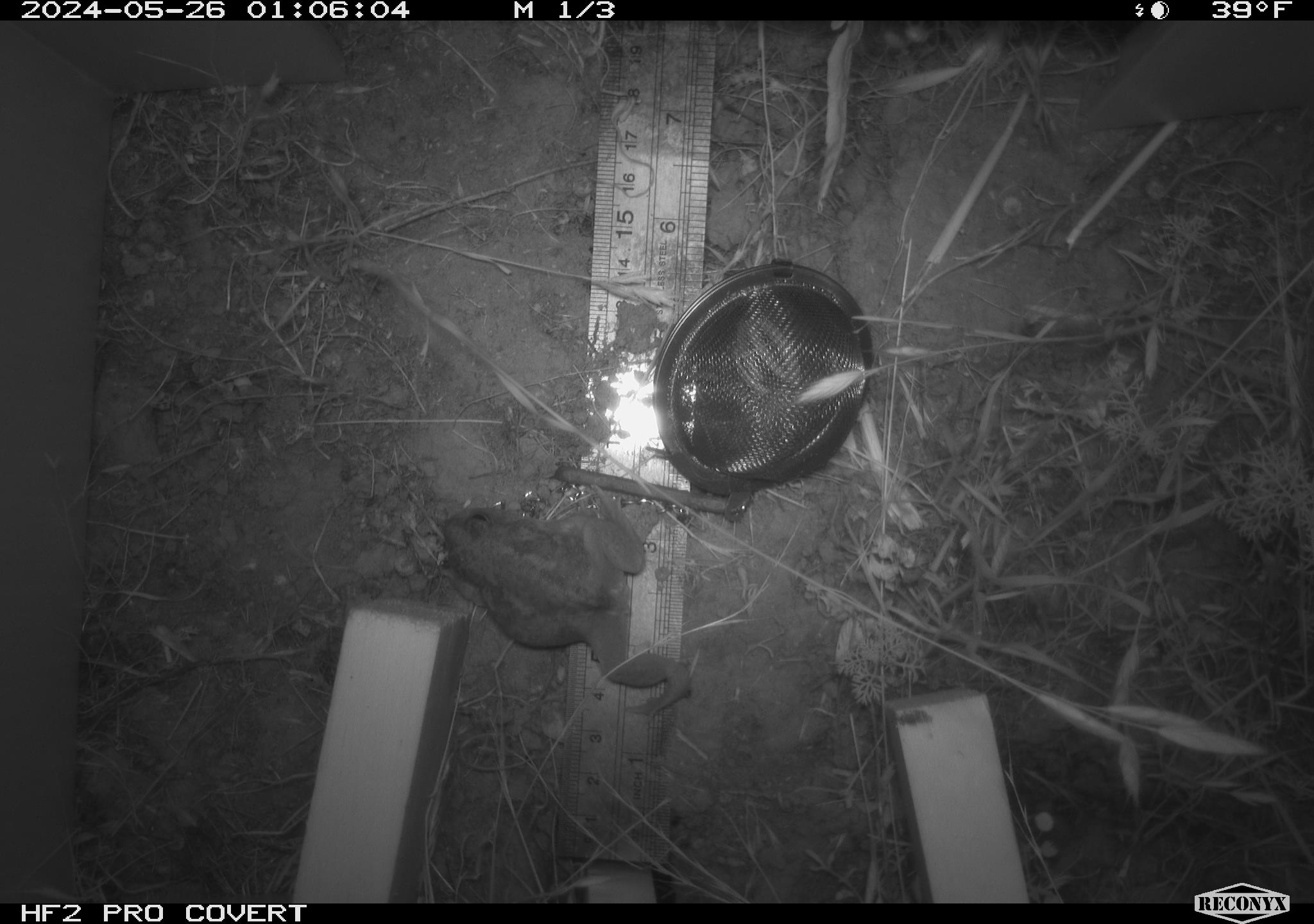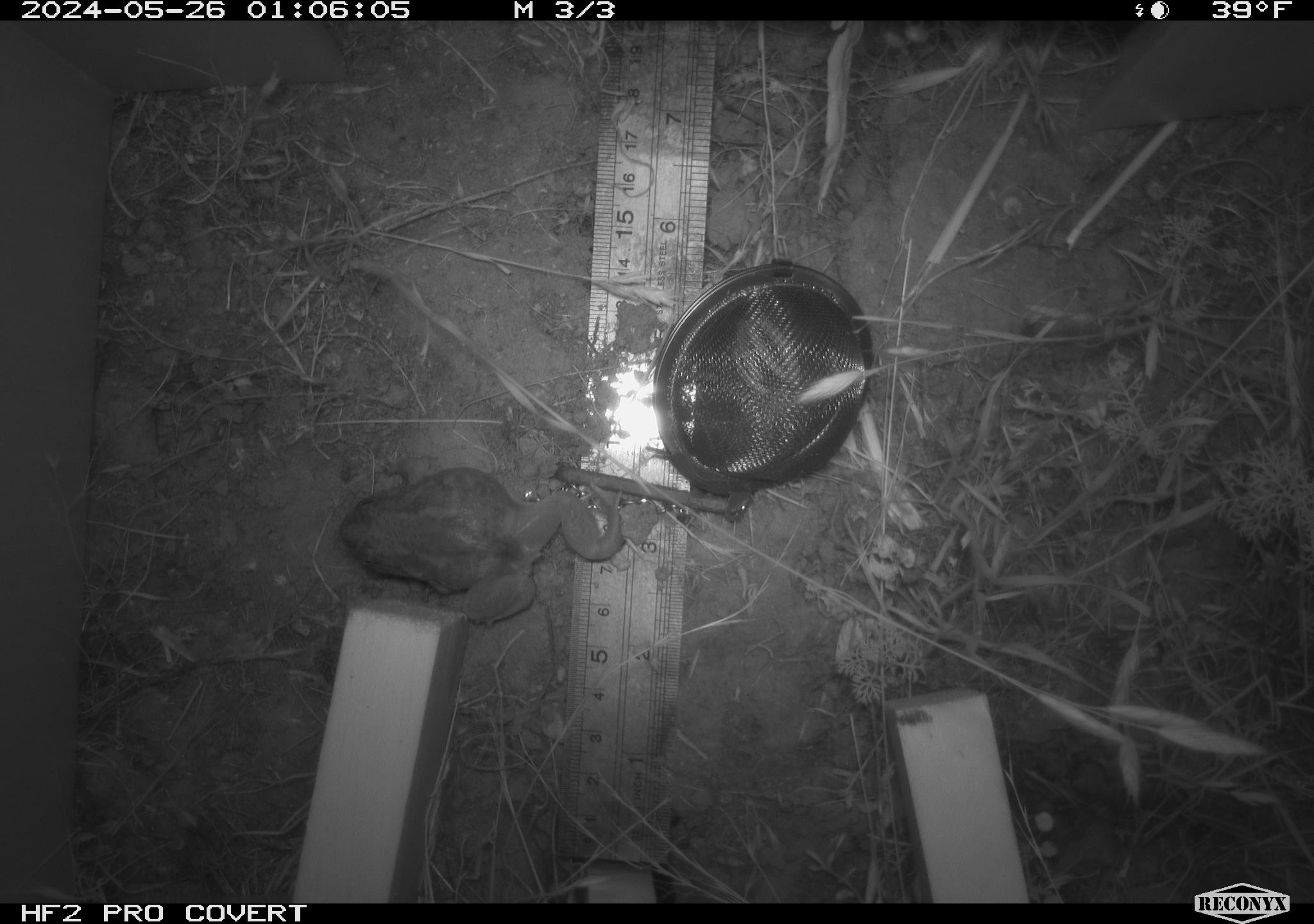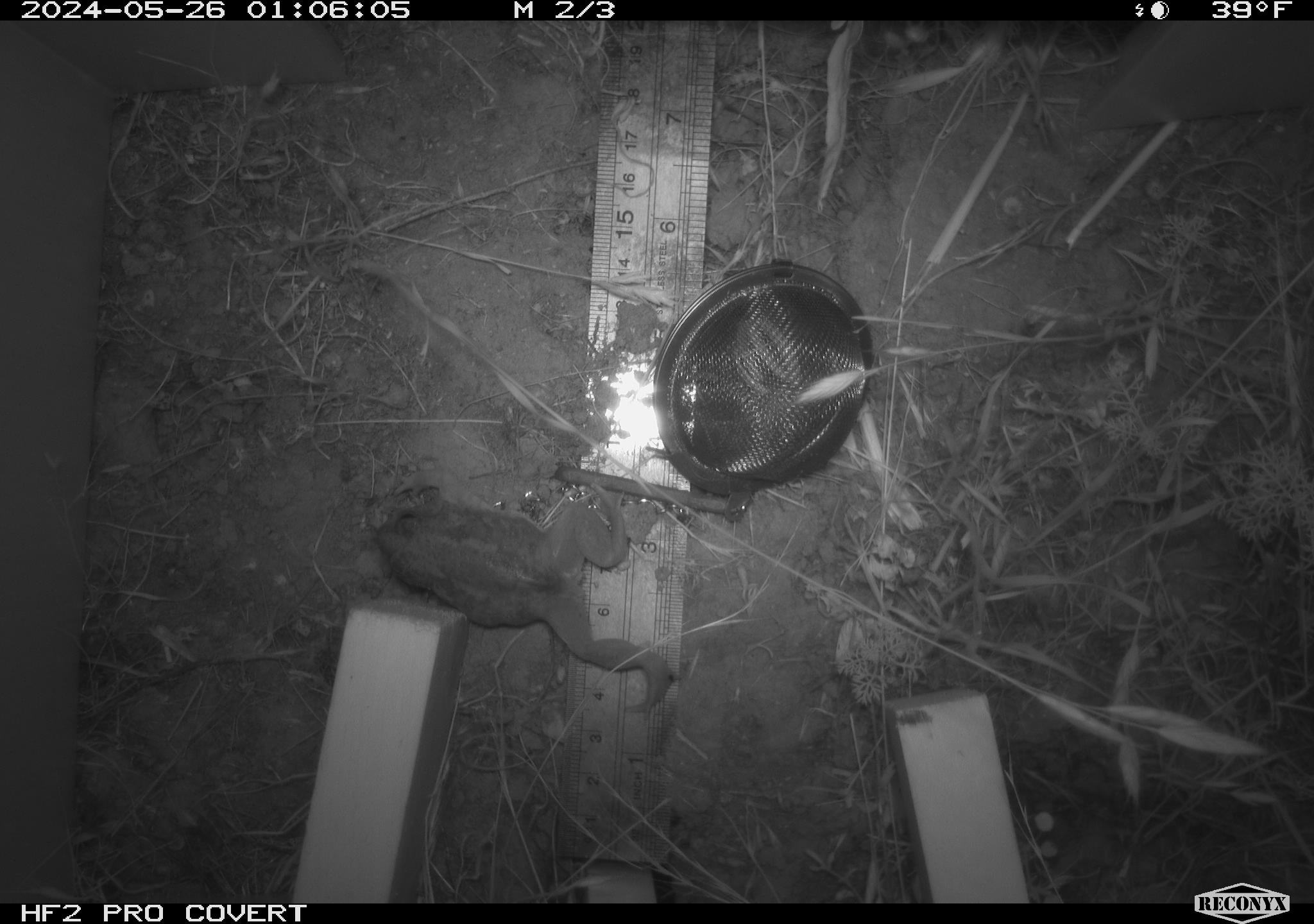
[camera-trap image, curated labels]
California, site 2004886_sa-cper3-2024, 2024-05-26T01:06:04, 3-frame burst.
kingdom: Animalia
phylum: Chordata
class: Amphibia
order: Anura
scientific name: Anura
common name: frogs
Frogs (Anura).